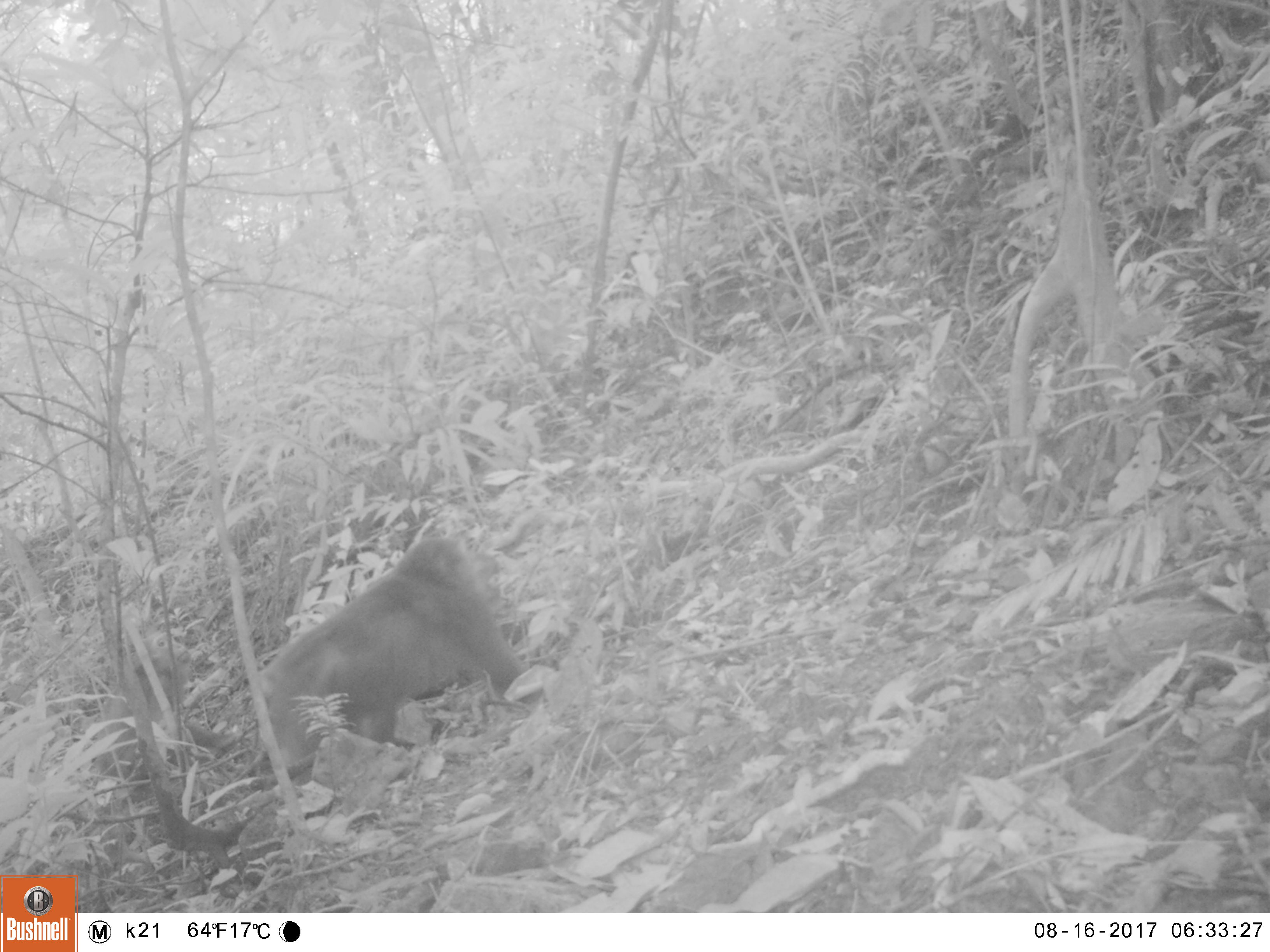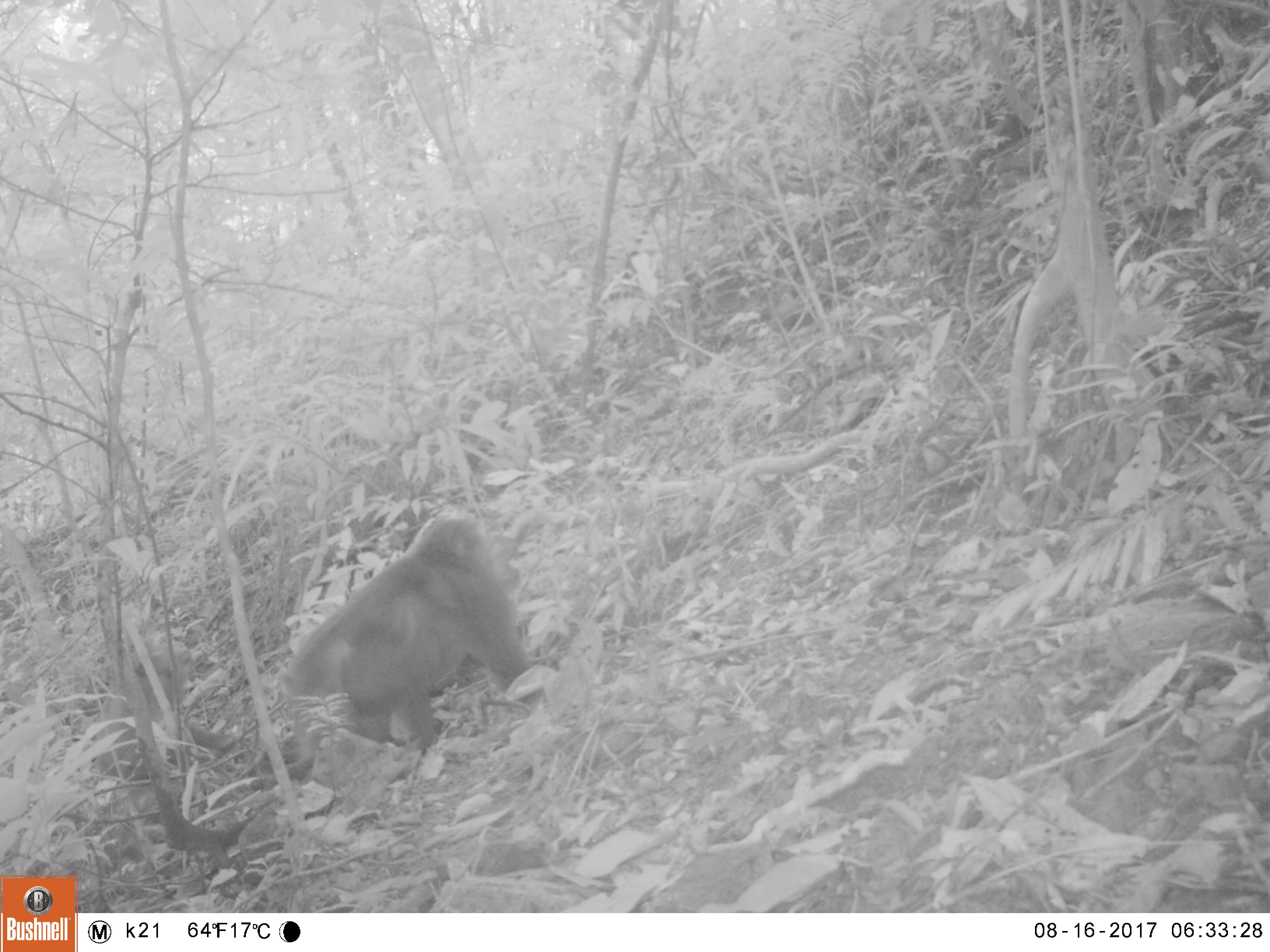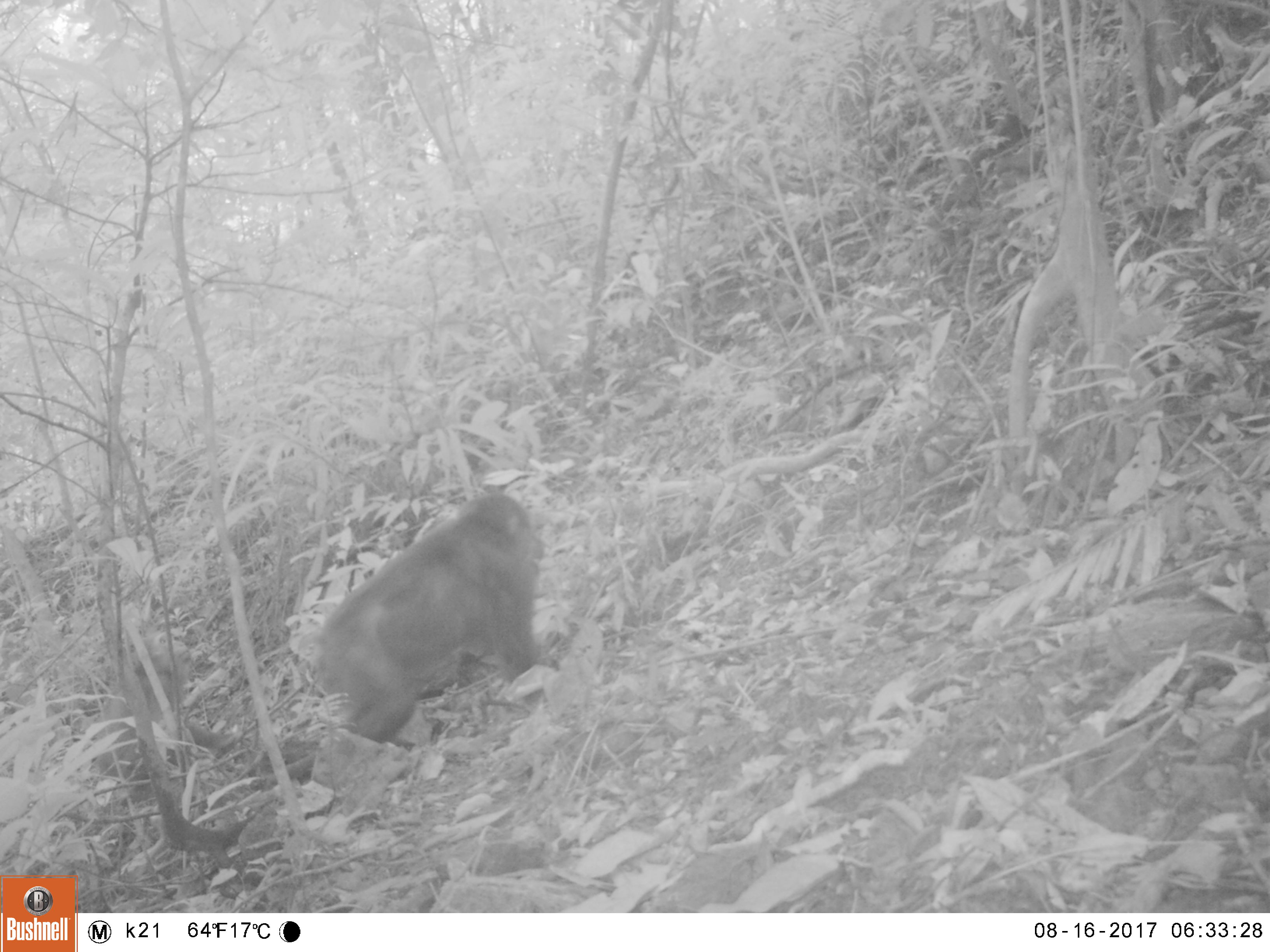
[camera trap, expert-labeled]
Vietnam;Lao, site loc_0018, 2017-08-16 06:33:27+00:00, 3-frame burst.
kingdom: Animalia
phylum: Chordata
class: Mammalia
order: Primates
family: Cercopithecidae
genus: Macaca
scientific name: Macaca arctoides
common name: stump-tailed macaque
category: stump tailed macaque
Stump tailed macaque (stump-tailed macaque) (Macaca arctoides). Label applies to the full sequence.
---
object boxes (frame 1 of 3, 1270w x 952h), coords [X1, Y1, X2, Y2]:
stump tailed macaque: [247, 534, 543, 791]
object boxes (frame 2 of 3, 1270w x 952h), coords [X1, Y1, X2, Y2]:
stump tailed macaque: [261, 511, 534, 794]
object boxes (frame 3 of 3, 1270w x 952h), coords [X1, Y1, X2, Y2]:
stump tailed macaque: [316, 492, 547, 741]